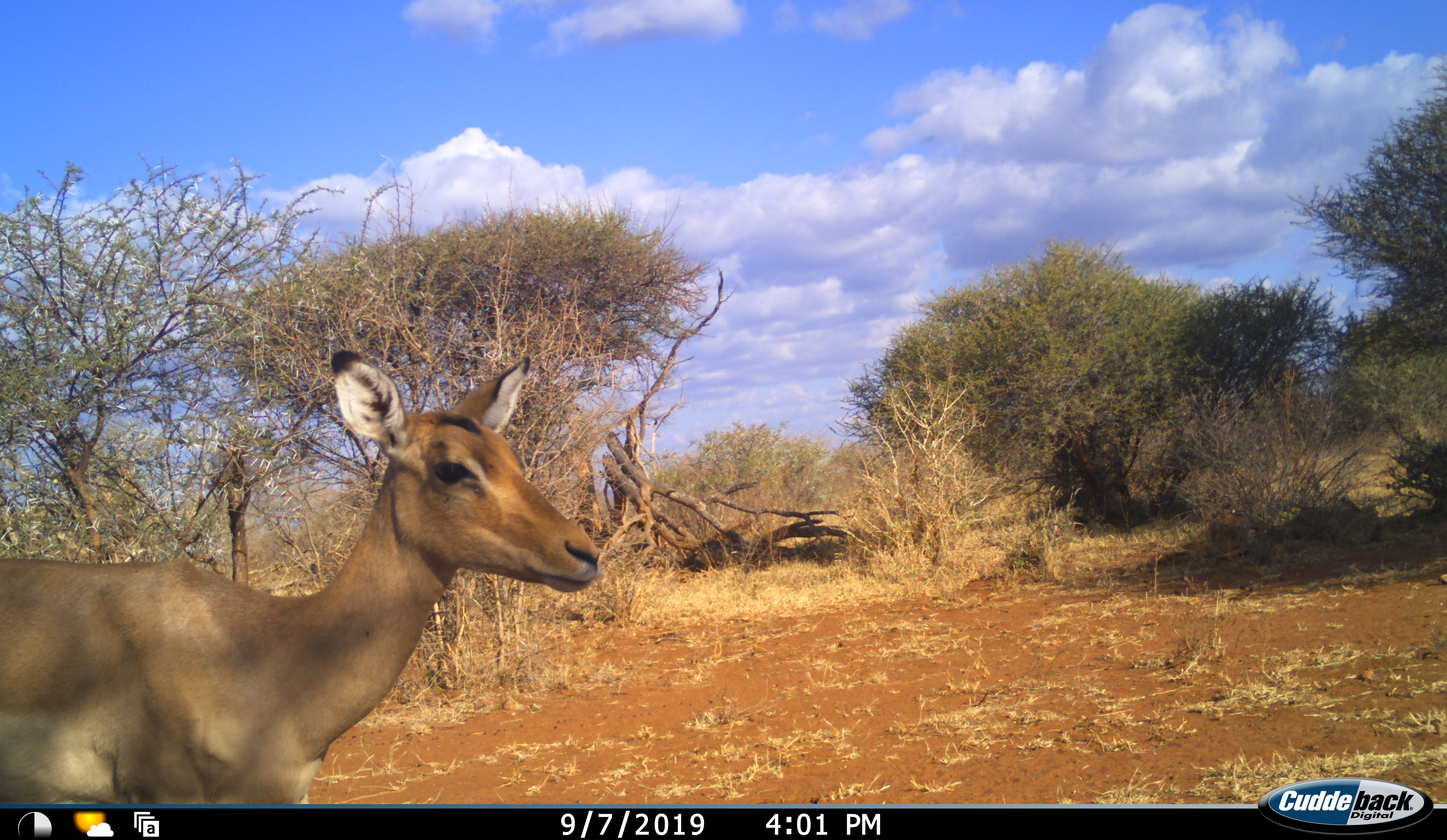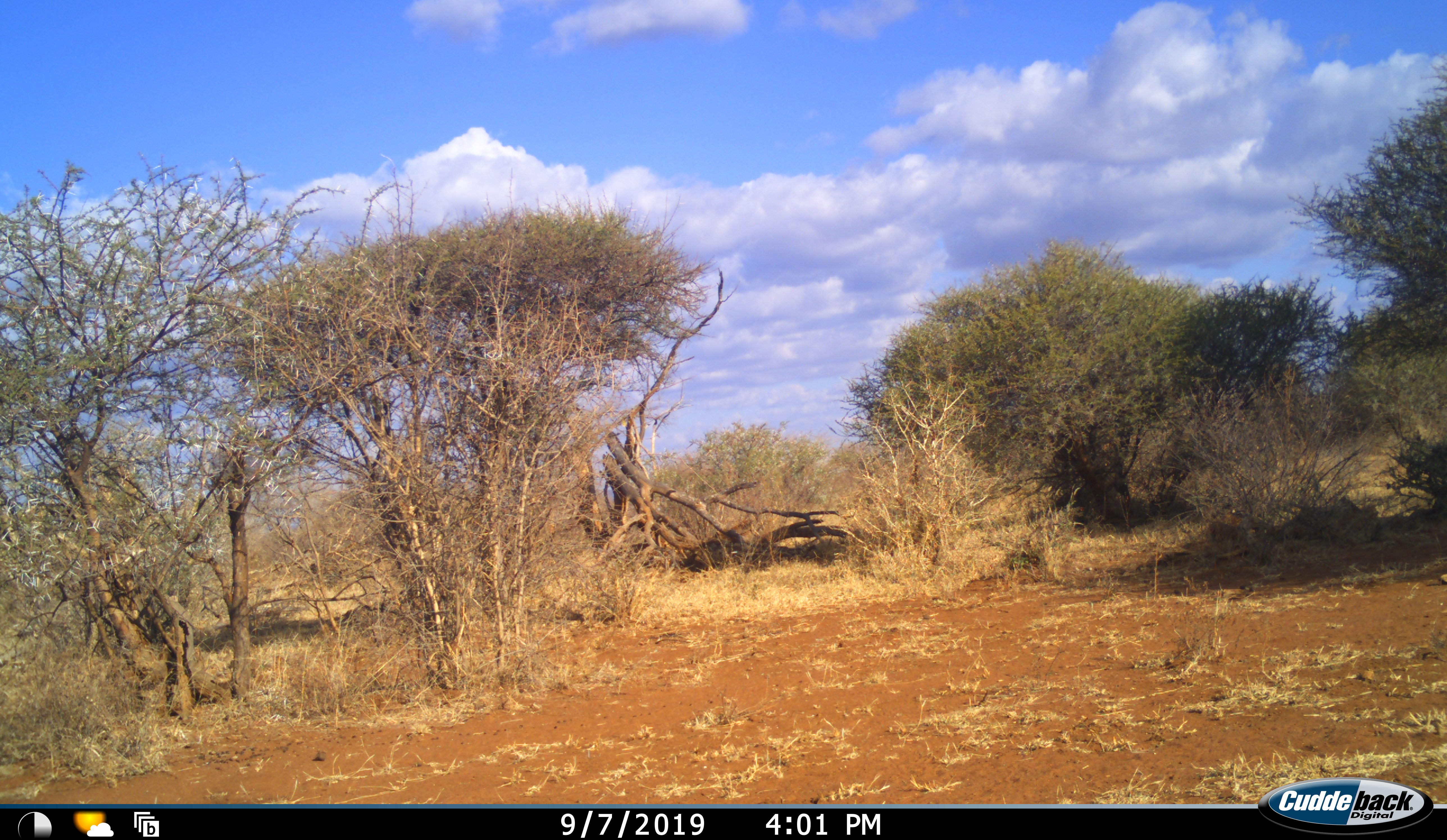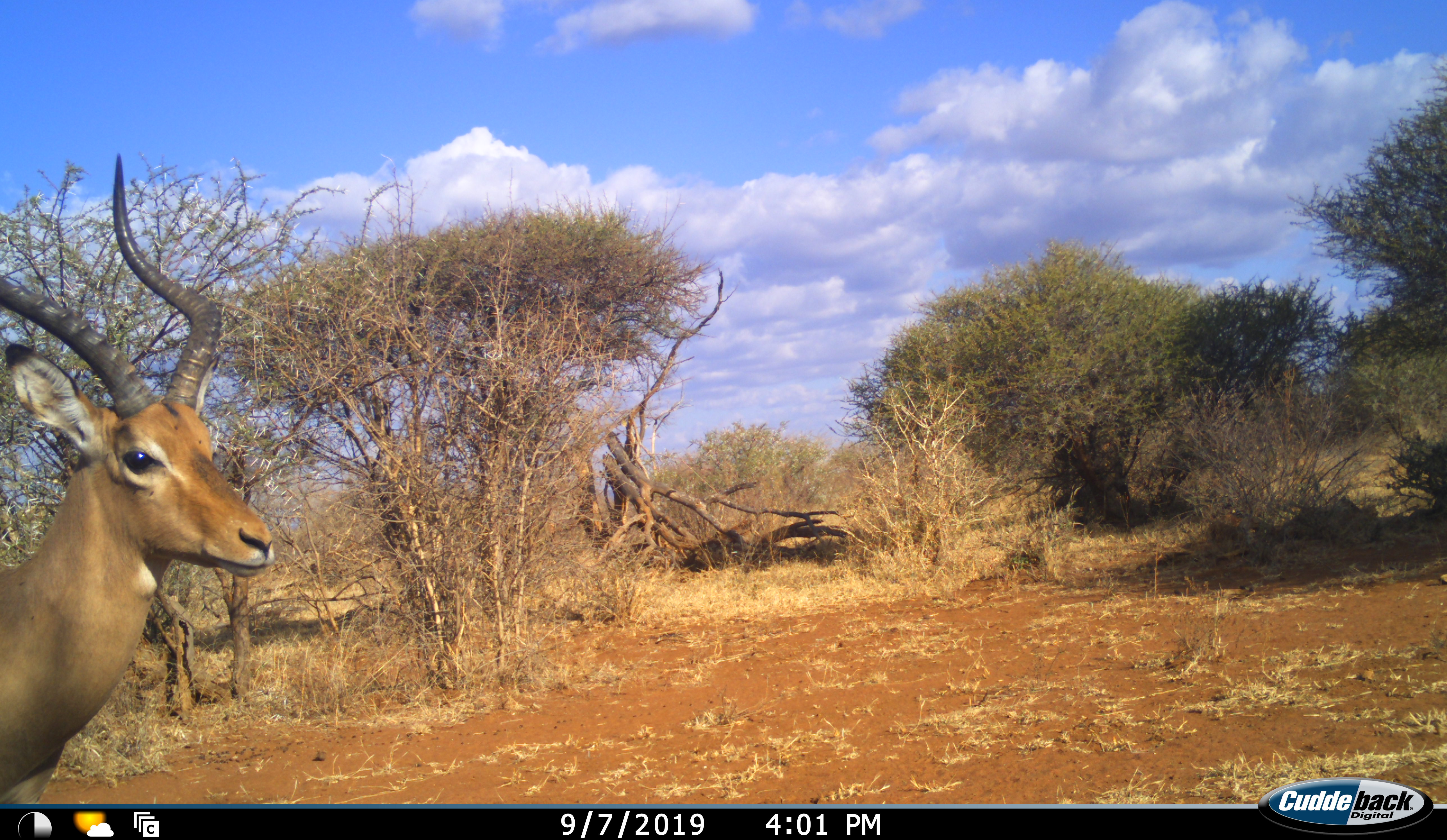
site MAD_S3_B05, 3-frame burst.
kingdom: Animalia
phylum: Chordata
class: Mammalia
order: Artiodactyla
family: Bovidae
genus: Aepyceros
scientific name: Aepyceros melampus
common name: impala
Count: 2.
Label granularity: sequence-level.